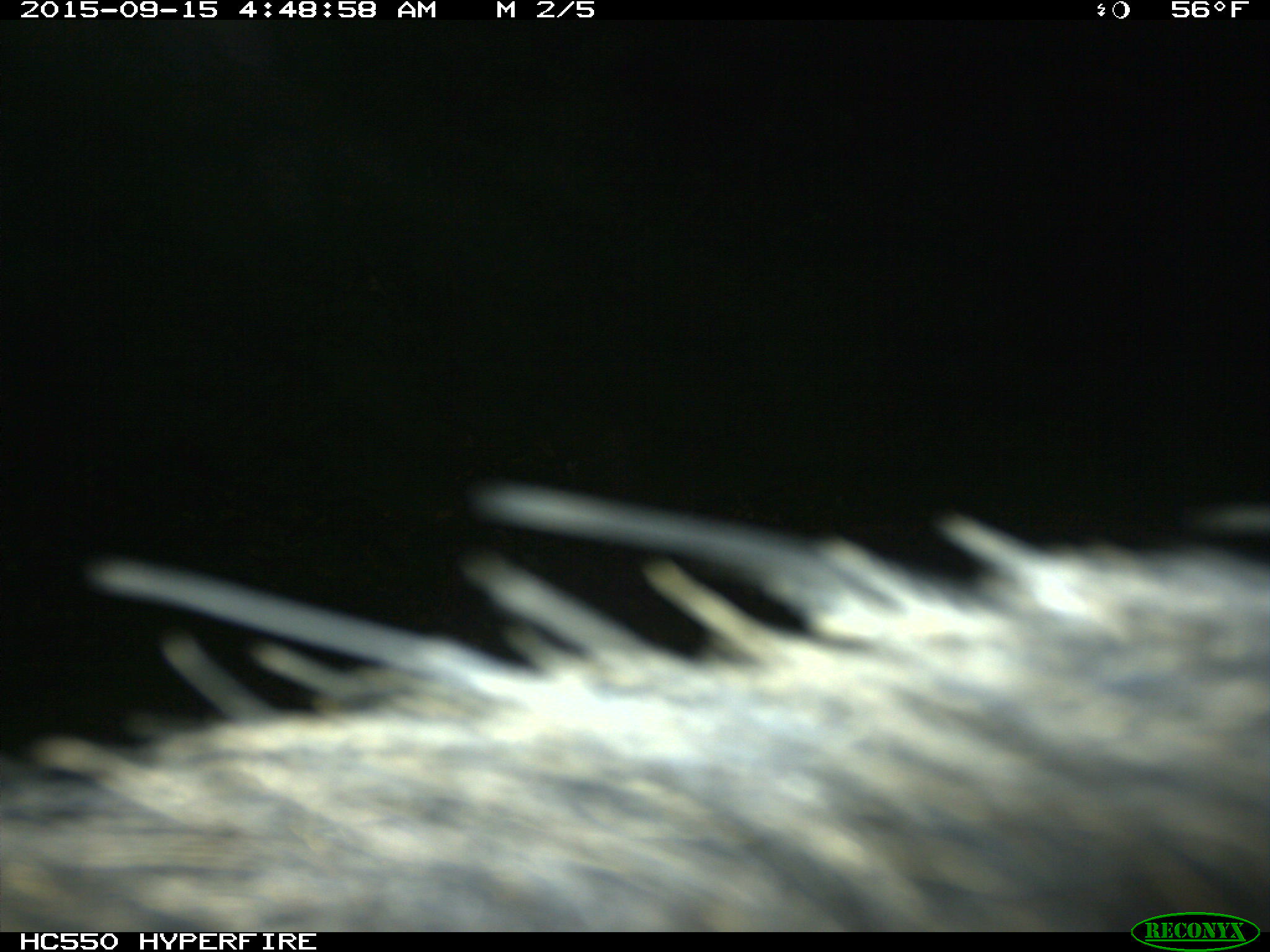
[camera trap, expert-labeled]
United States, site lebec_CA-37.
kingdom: Animalia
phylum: Chordata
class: Mammalia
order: Artiodactyla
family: Suidae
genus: Sus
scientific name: Sus scrofa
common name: wild boar